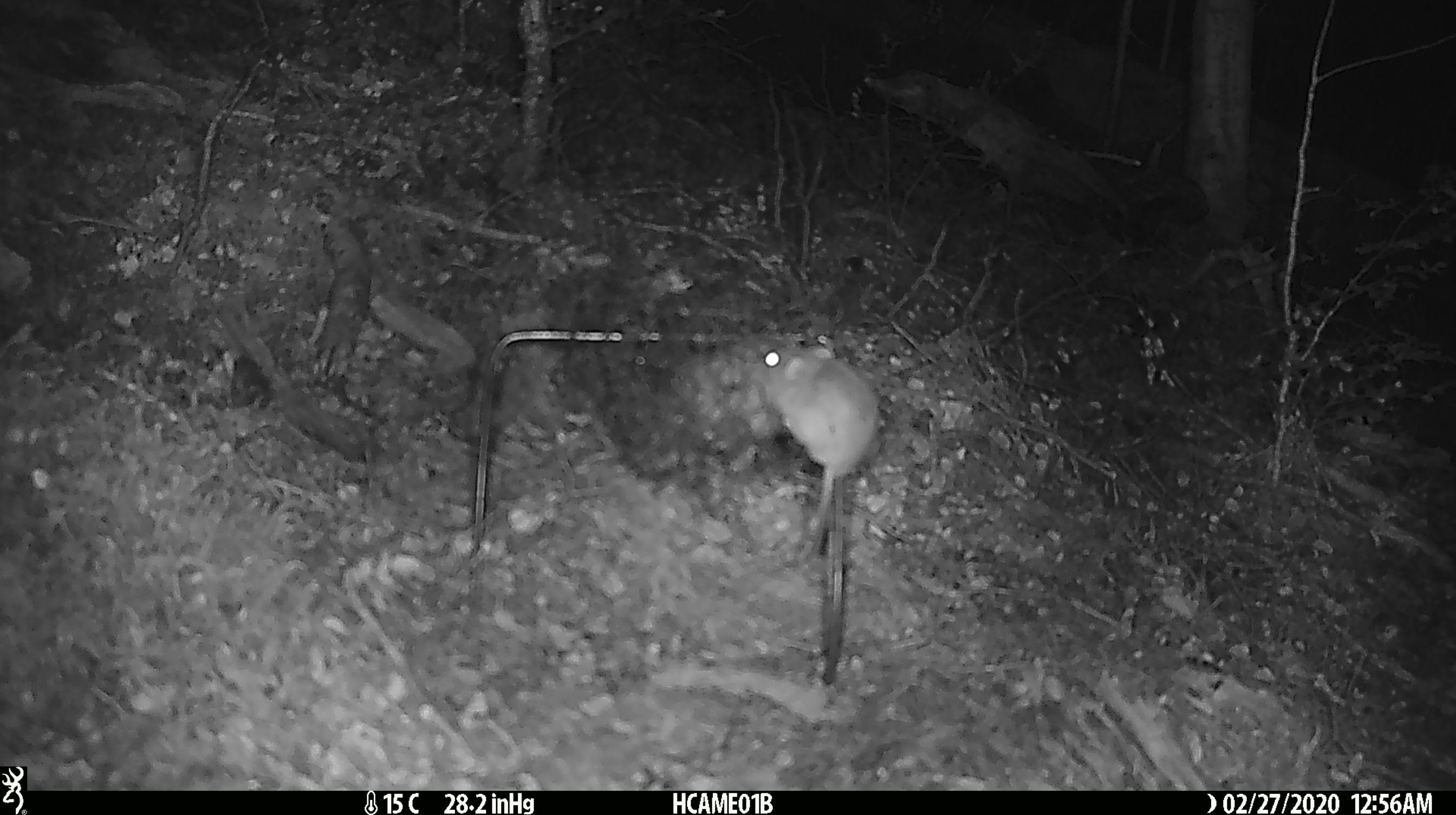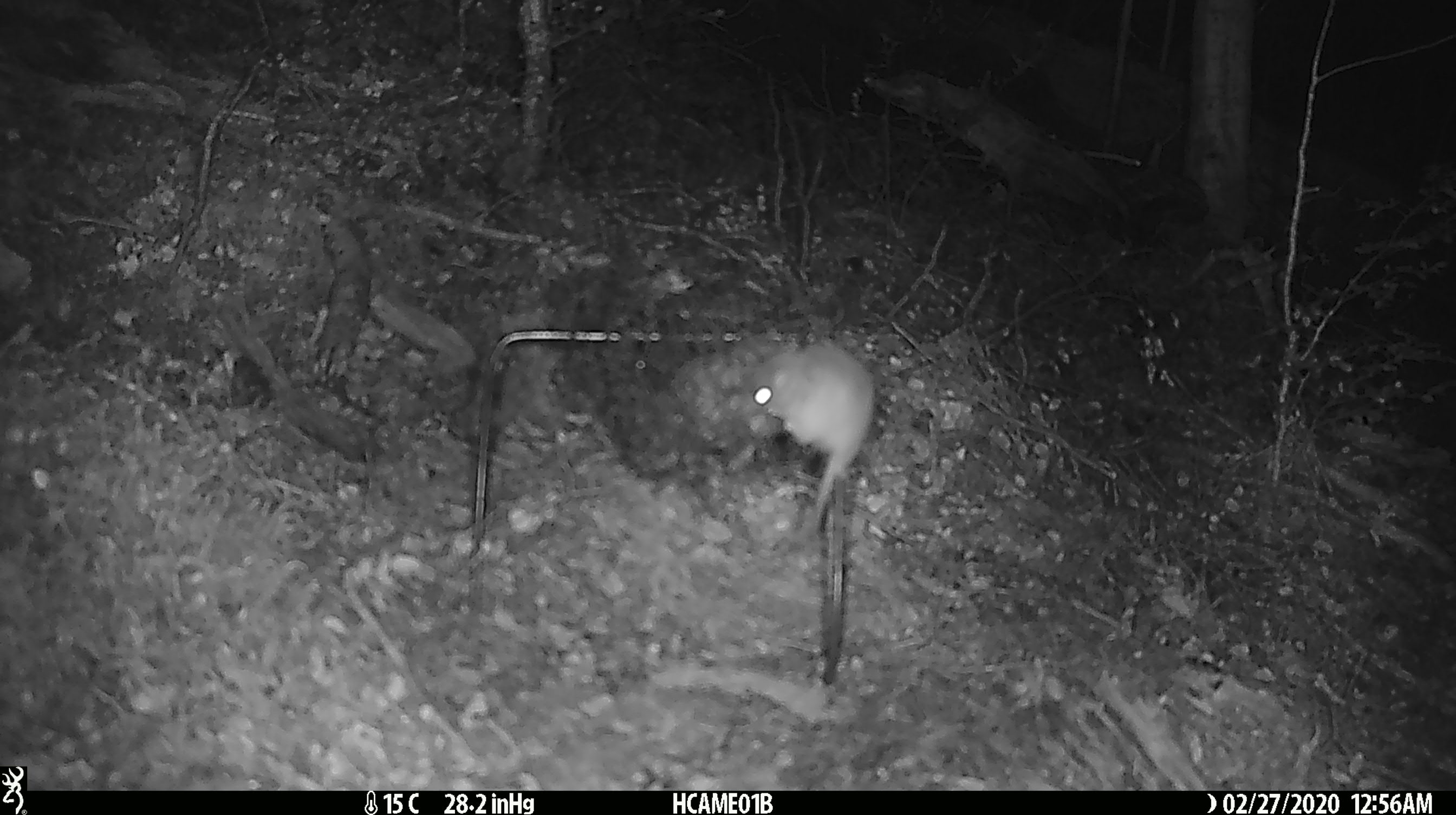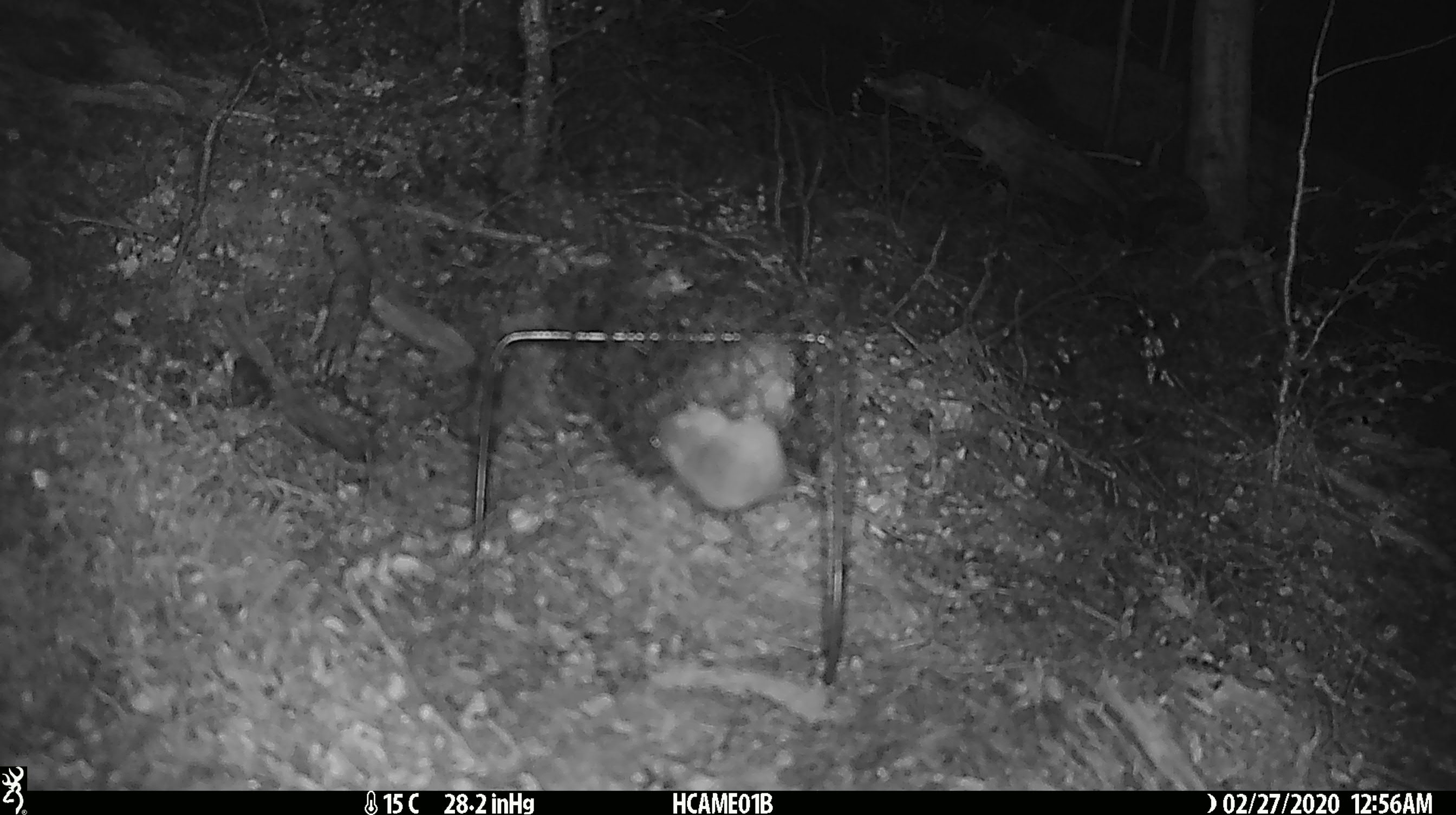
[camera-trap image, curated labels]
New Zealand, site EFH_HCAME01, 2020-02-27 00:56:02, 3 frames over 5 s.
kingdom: Animalia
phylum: Chordata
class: Mammalia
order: Rodentia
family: Muridae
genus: Mus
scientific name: Mus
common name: mouse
Mouse (Mus).